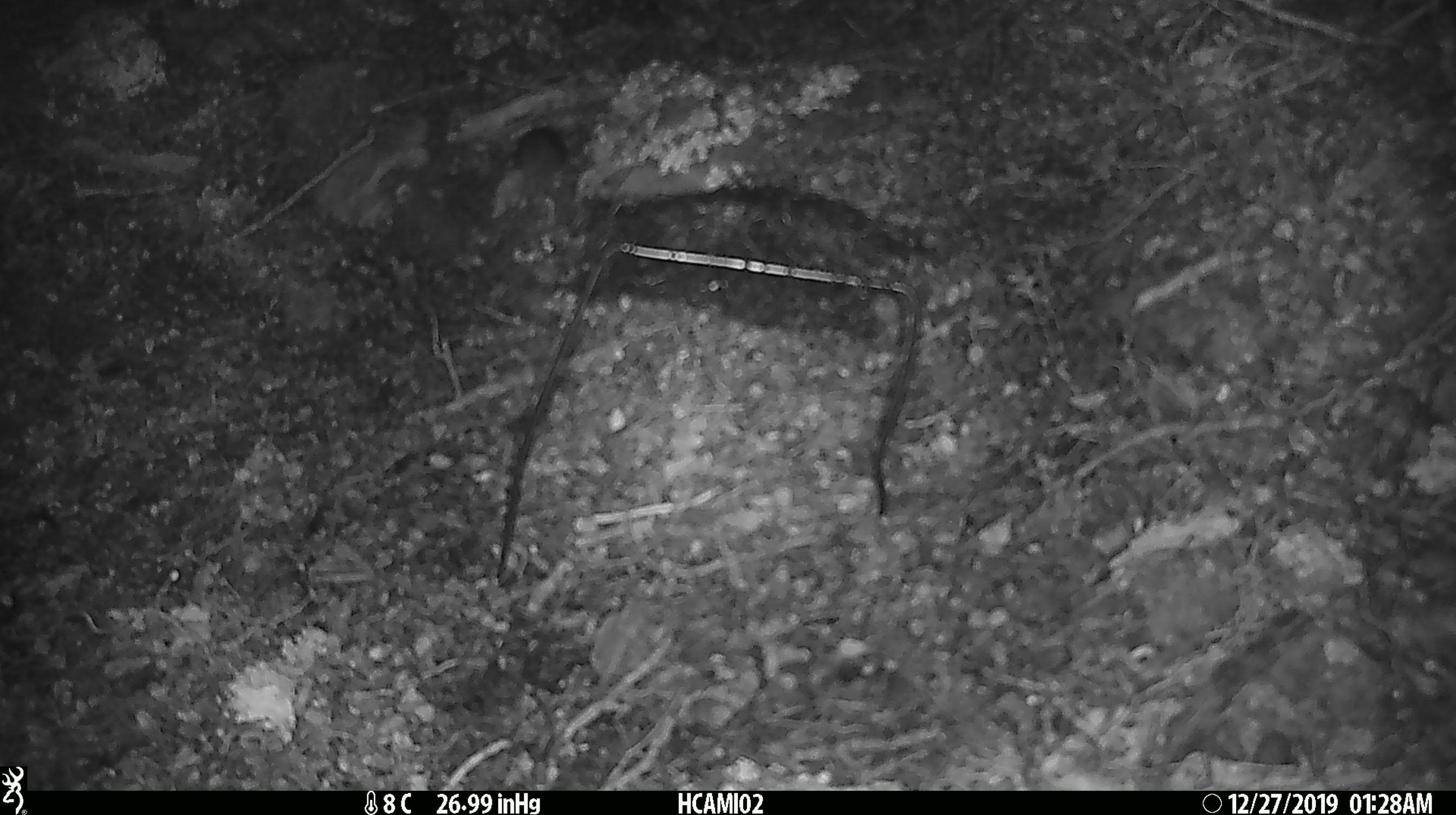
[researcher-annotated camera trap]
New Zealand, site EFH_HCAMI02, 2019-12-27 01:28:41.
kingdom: Animalia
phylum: Chordata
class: Mammalia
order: Rodentia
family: Muridae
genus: Mus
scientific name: Mus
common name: mouse